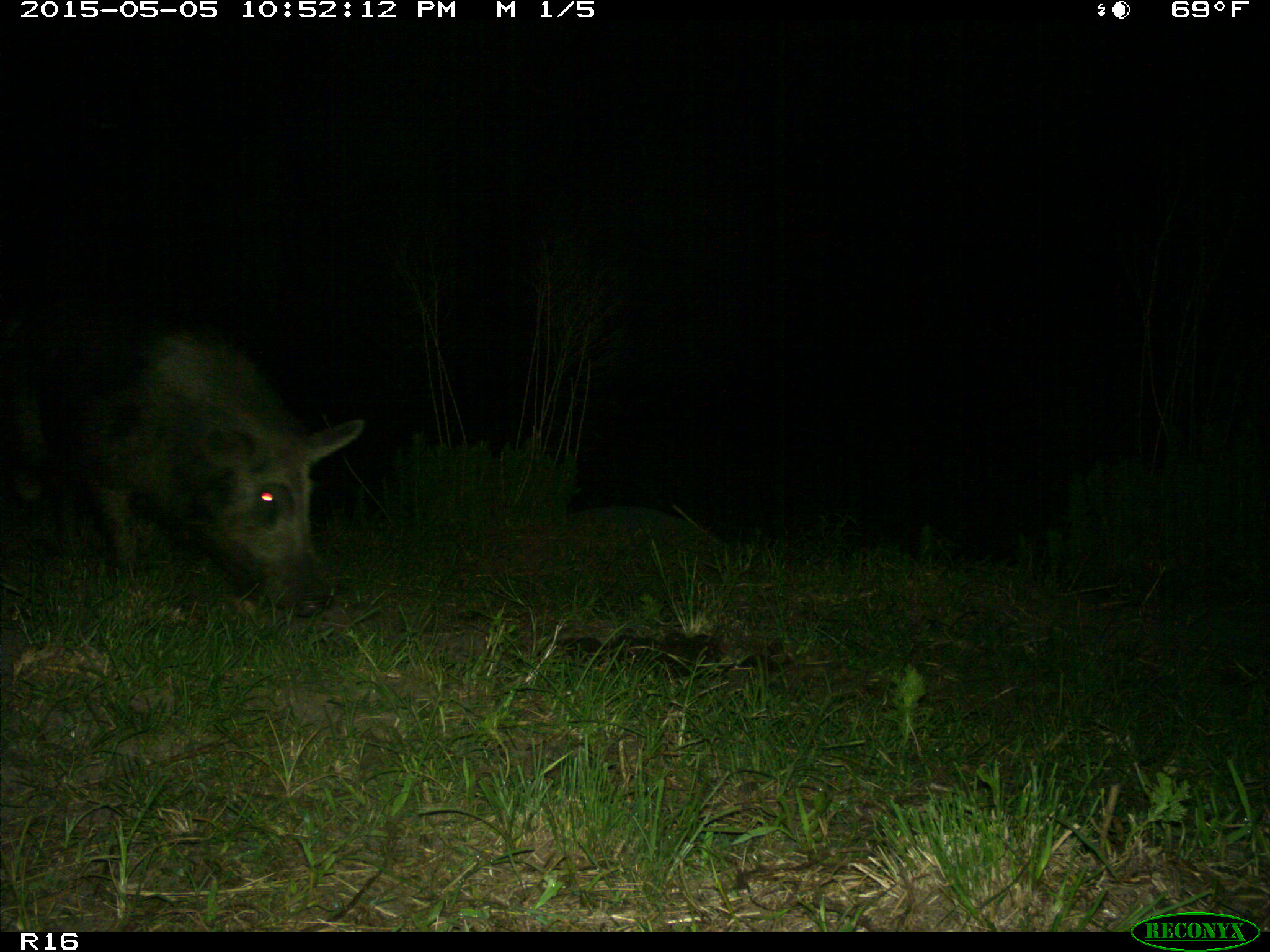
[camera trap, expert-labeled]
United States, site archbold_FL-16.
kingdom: Animalia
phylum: Chordata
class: Mammalia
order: Artiodactyla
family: Suidae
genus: Sus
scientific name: Sus scrofa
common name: wild boar